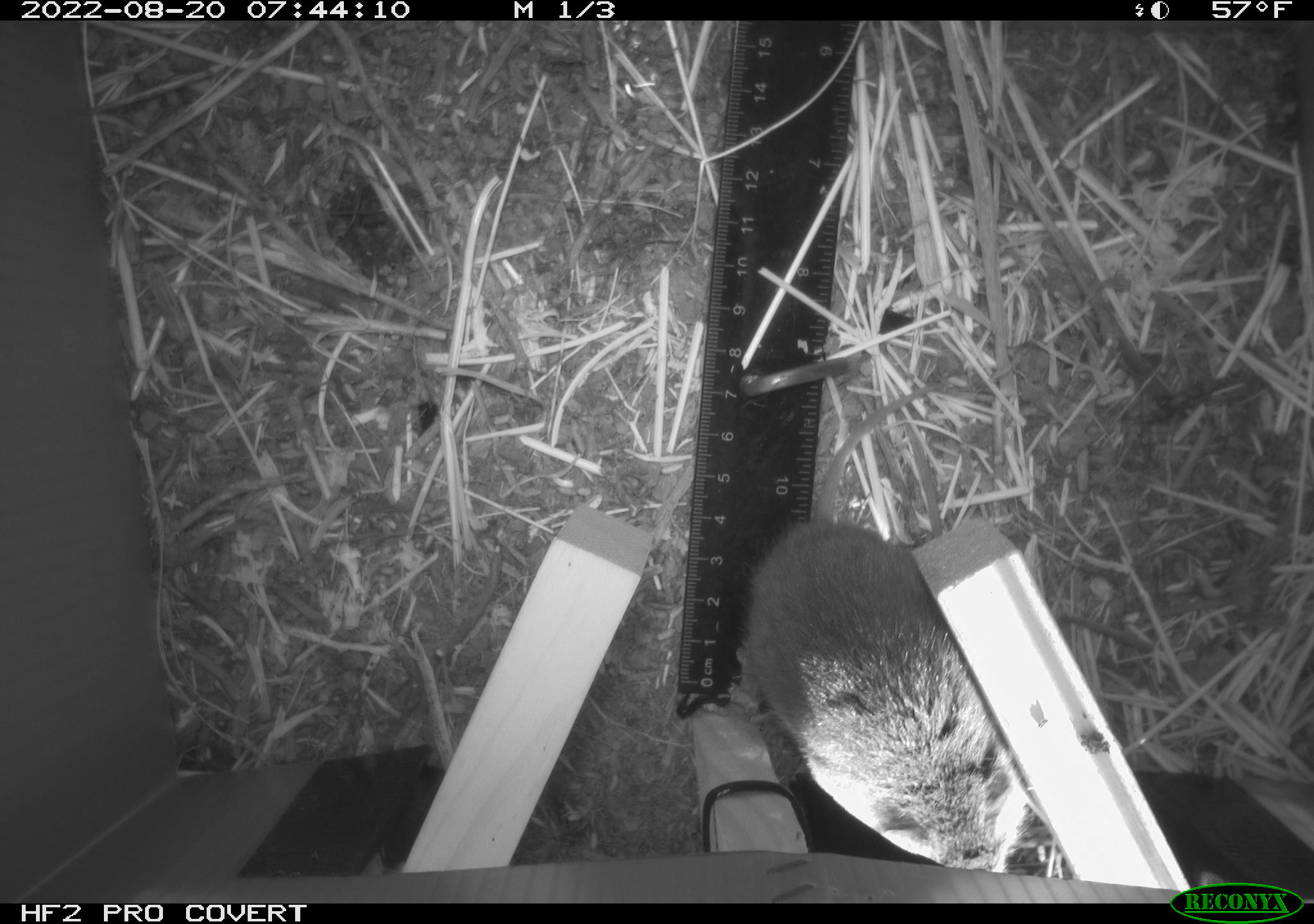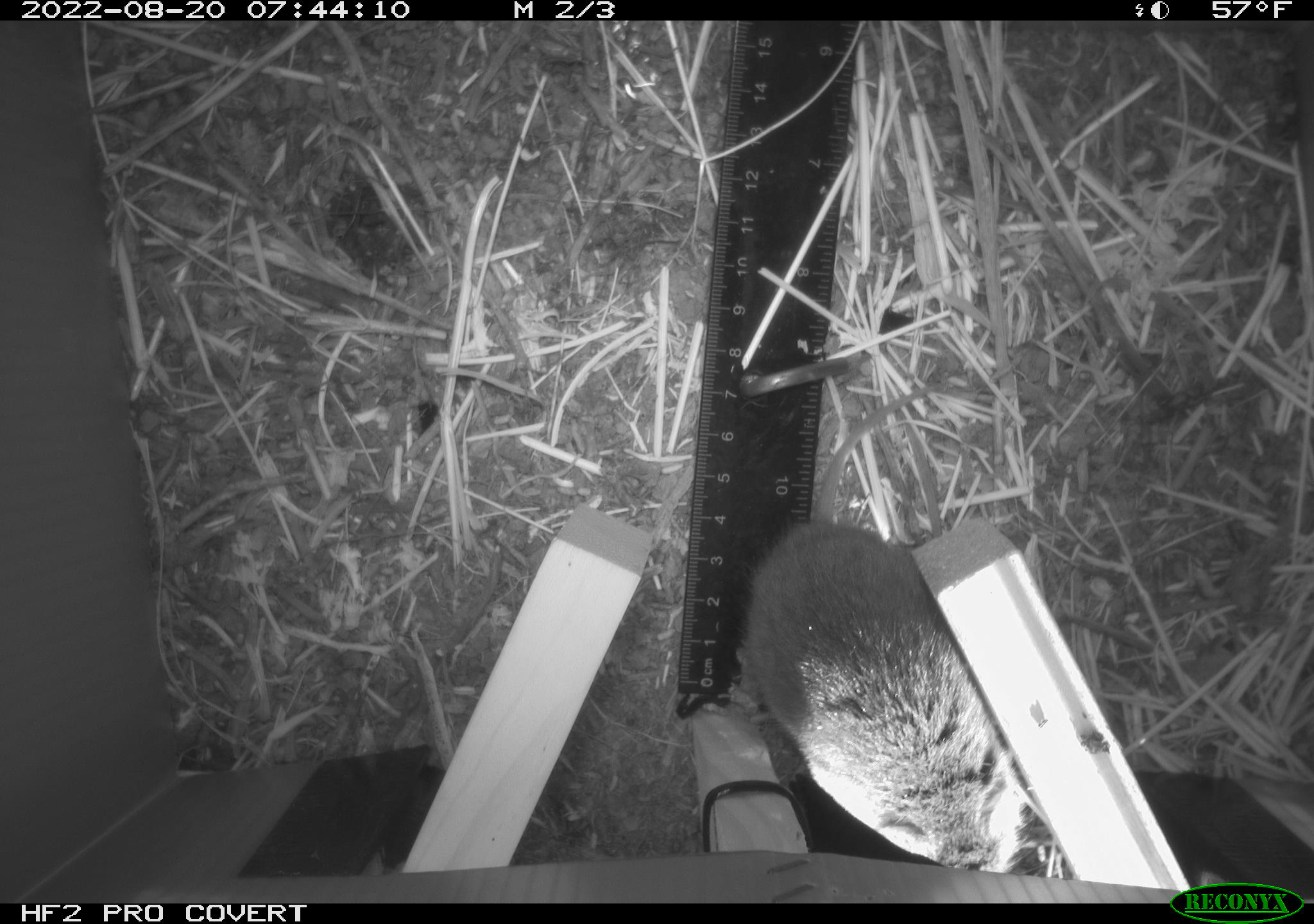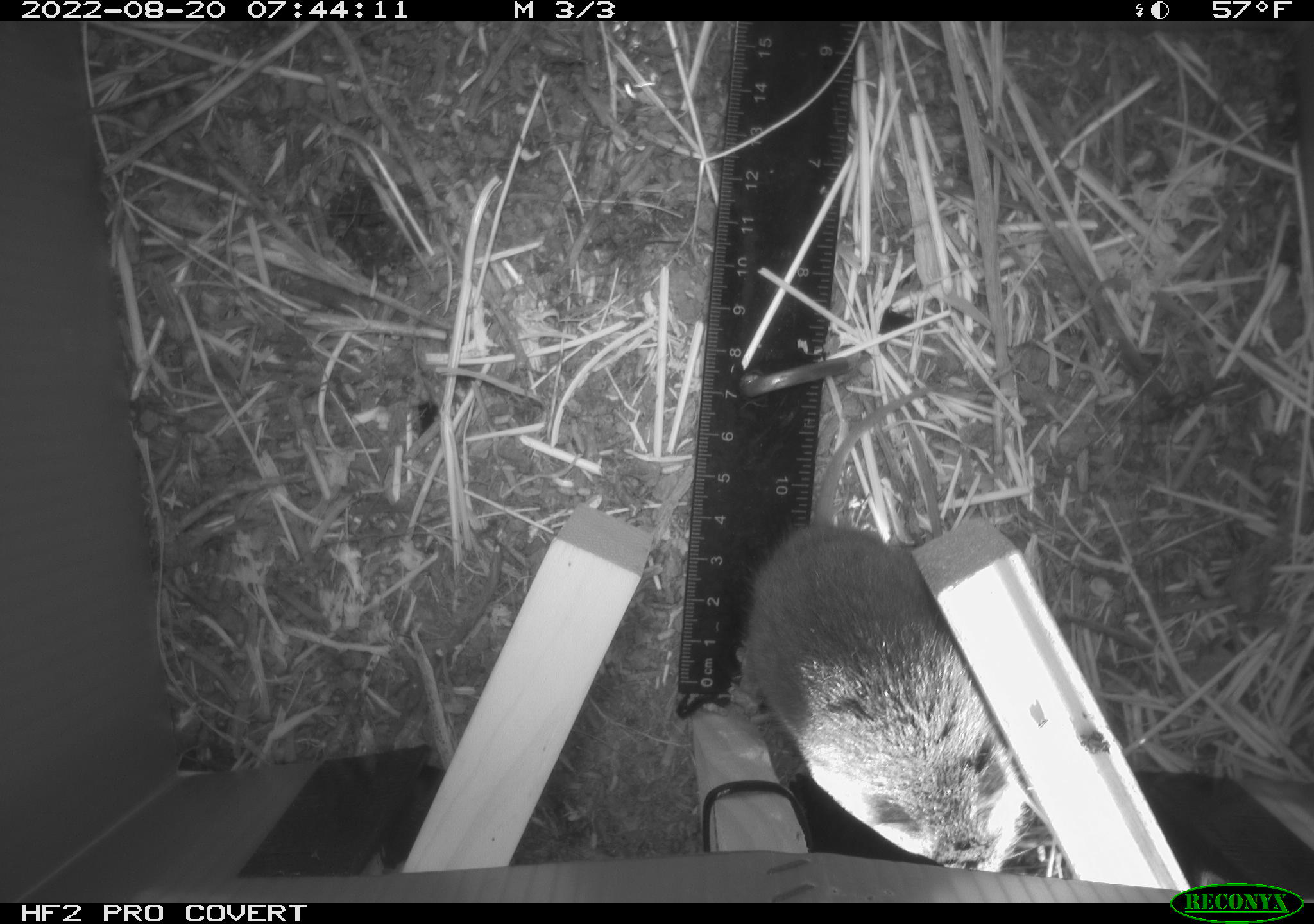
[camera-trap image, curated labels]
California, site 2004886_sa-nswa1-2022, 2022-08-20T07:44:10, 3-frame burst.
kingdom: Animalia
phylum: Chordata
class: Mammalia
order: Rodentia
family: Cricetidae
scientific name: Cricetidae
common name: hamsters, voles, lemmings, and allies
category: cricetidae family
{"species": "cricetidae family (hamsters, voles, lemmings, and allies) (Cricetidae)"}